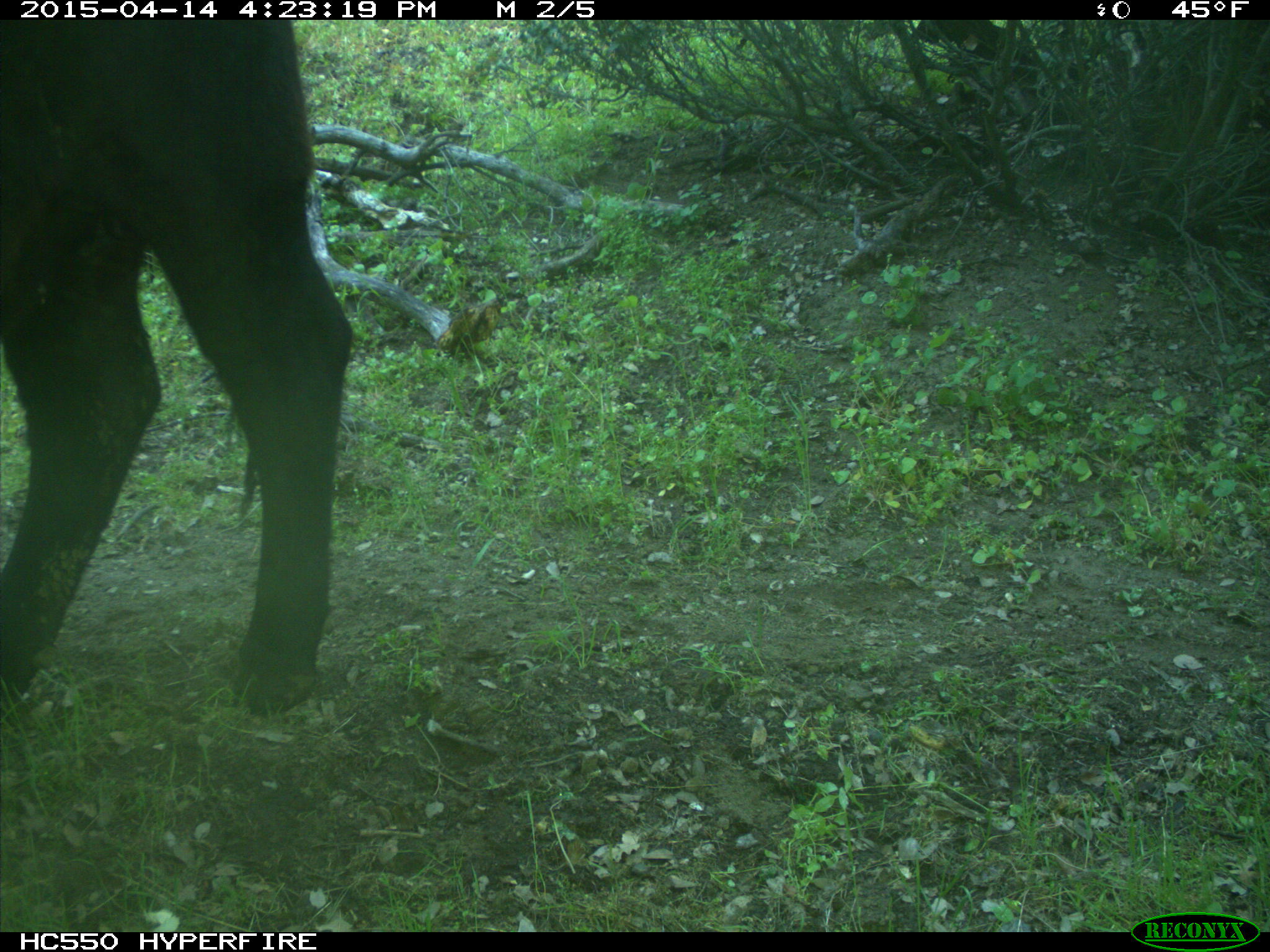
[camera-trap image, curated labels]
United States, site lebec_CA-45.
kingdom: Animalia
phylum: Chordata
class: Mammalia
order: Artiodactyla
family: Bovidae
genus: Bos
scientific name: Bos taurus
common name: domestic cow